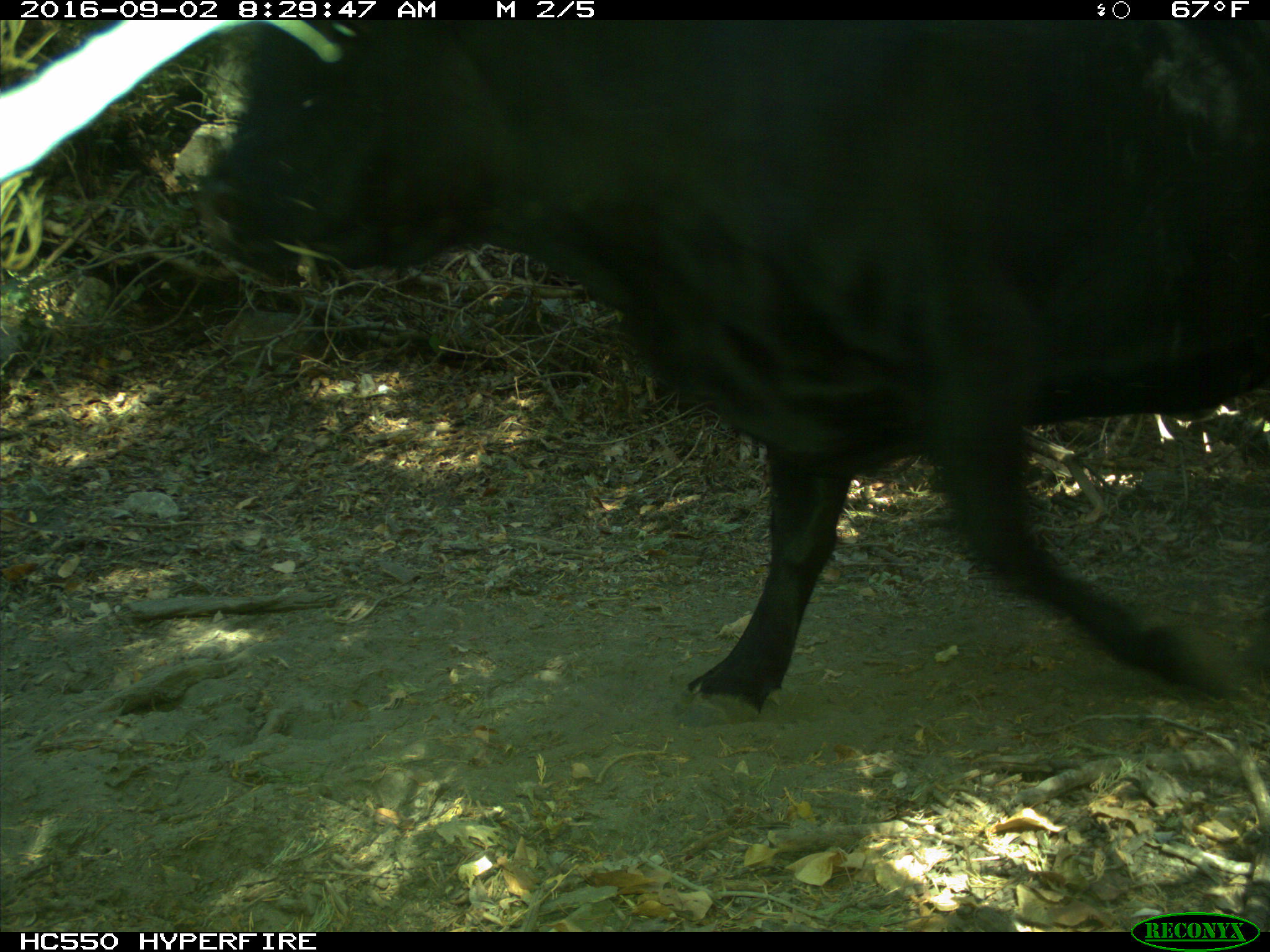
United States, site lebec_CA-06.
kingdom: Animalia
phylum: Chordata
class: Mammalia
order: Artiodactyla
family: Bovidae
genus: Bos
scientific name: Bos taurus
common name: domestic cow